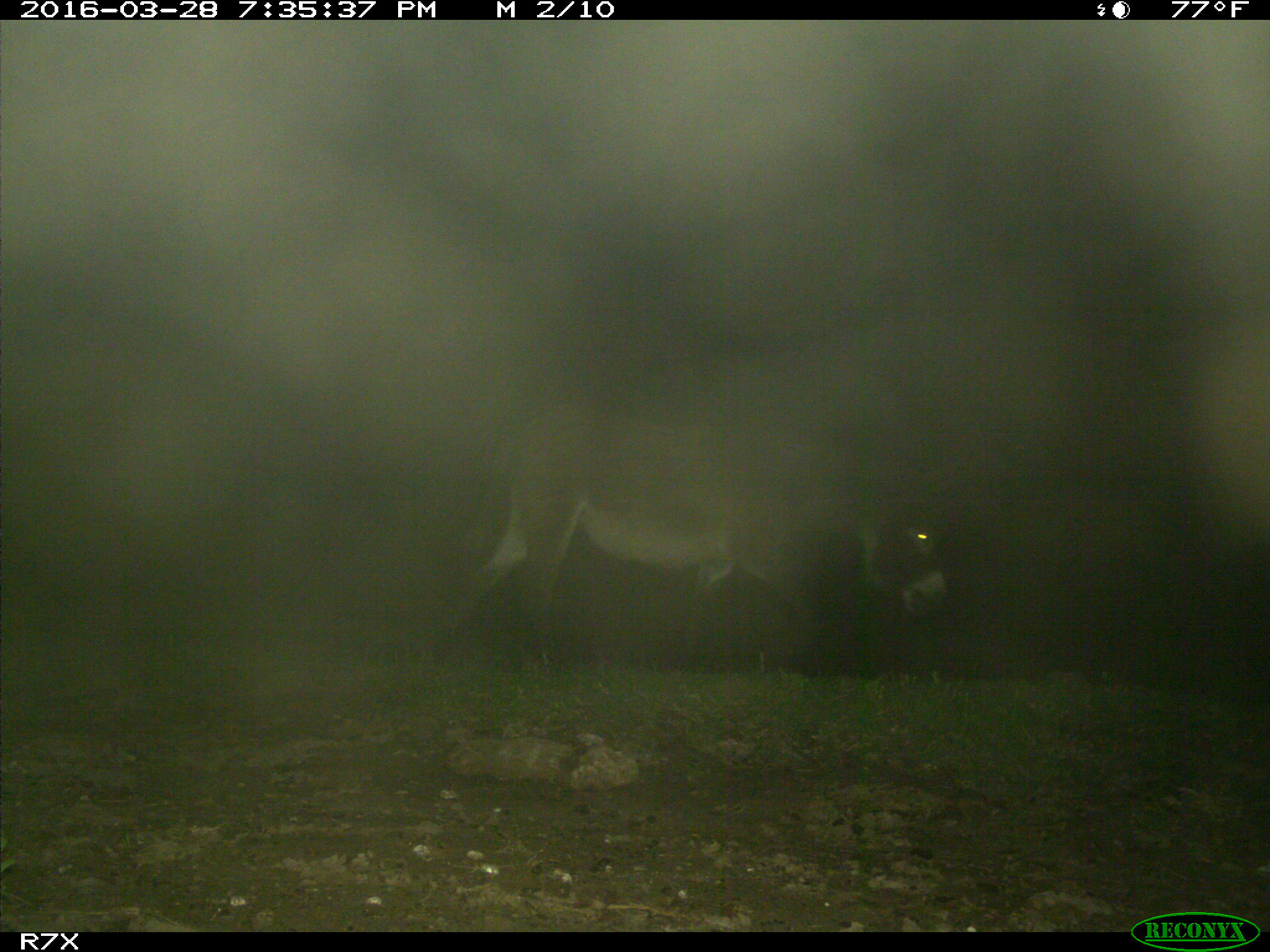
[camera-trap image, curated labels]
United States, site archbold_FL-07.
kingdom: Animalia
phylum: Chordata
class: Mammalia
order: Perissodactyla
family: Equidae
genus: Equus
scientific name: Equus africanus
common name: african wild ass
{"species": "Equus africanus (african wild ass)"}